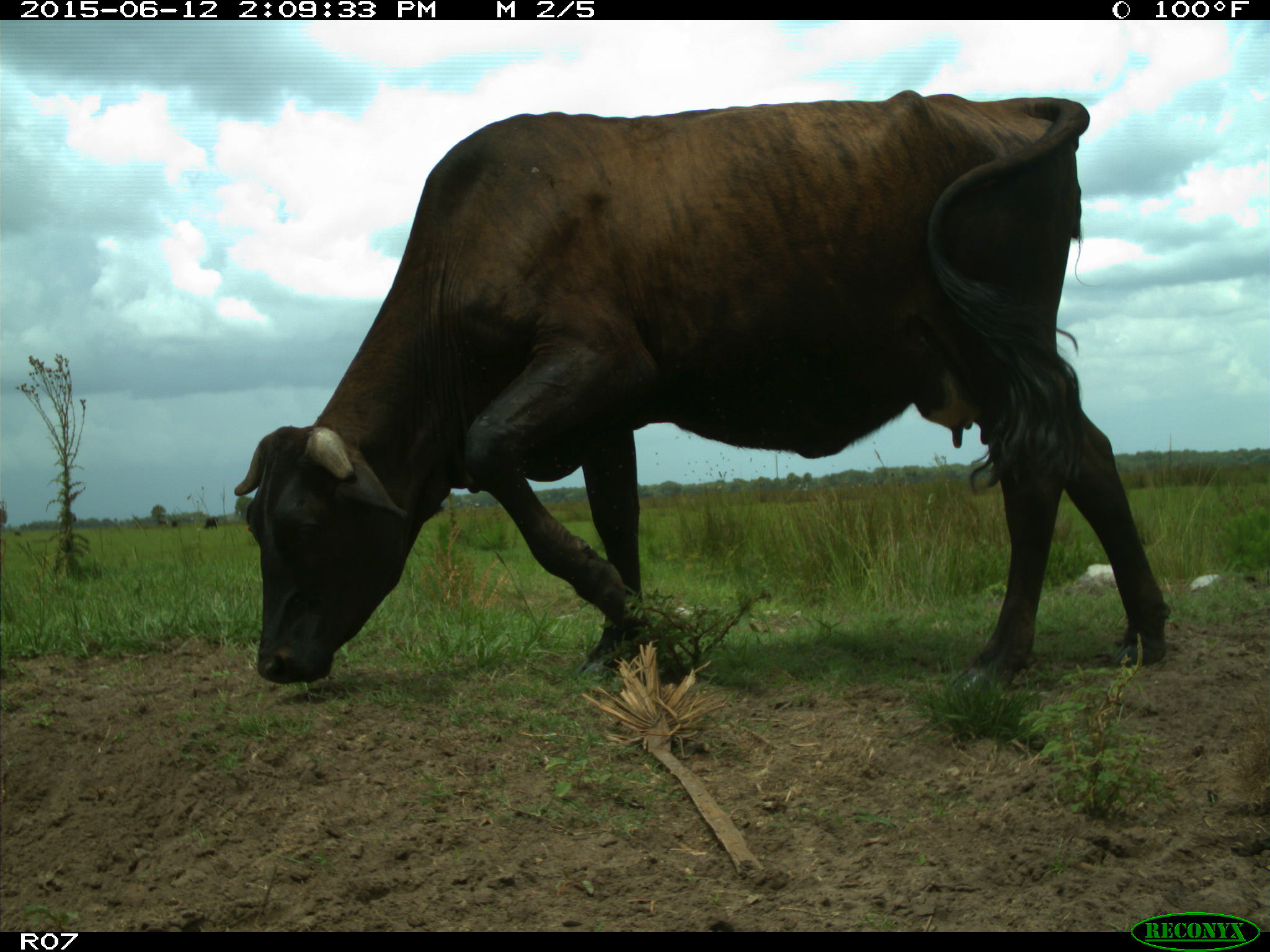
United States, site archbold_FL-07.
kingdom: Animalia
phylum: Chordata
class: Mammalia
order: Artiodactyla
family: Bovidae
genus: Bos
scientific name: Bos taurus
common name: domestic cow